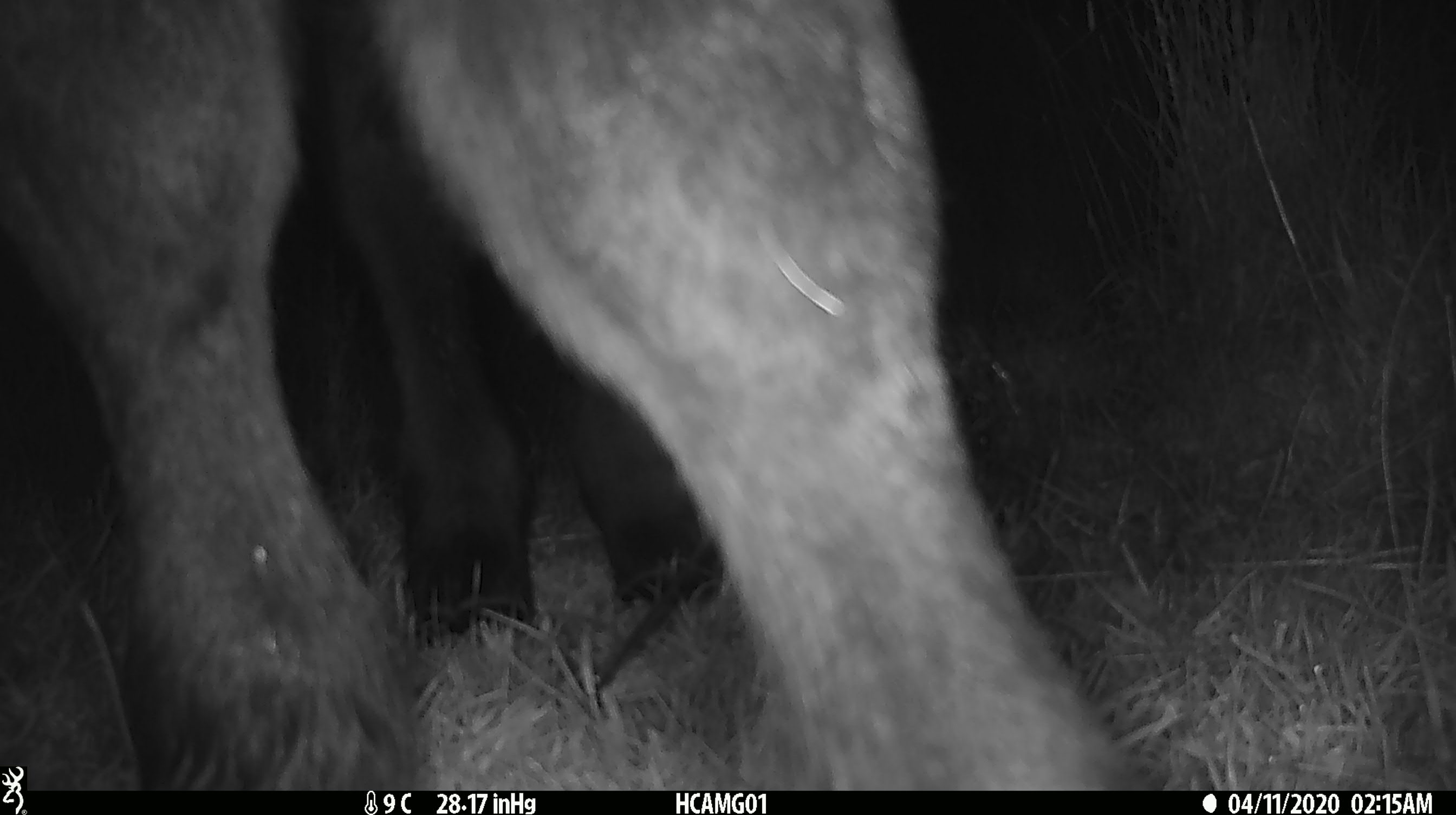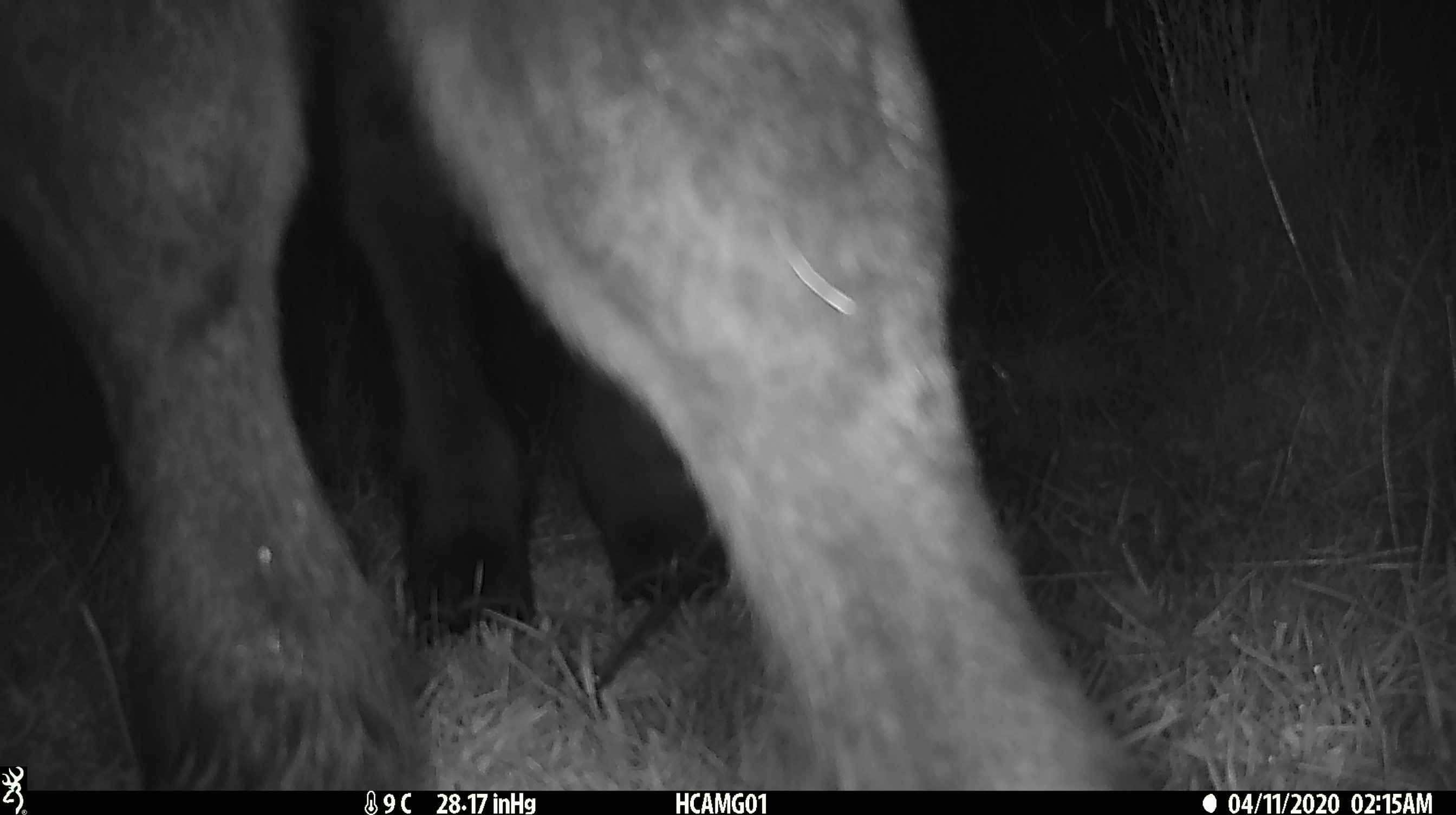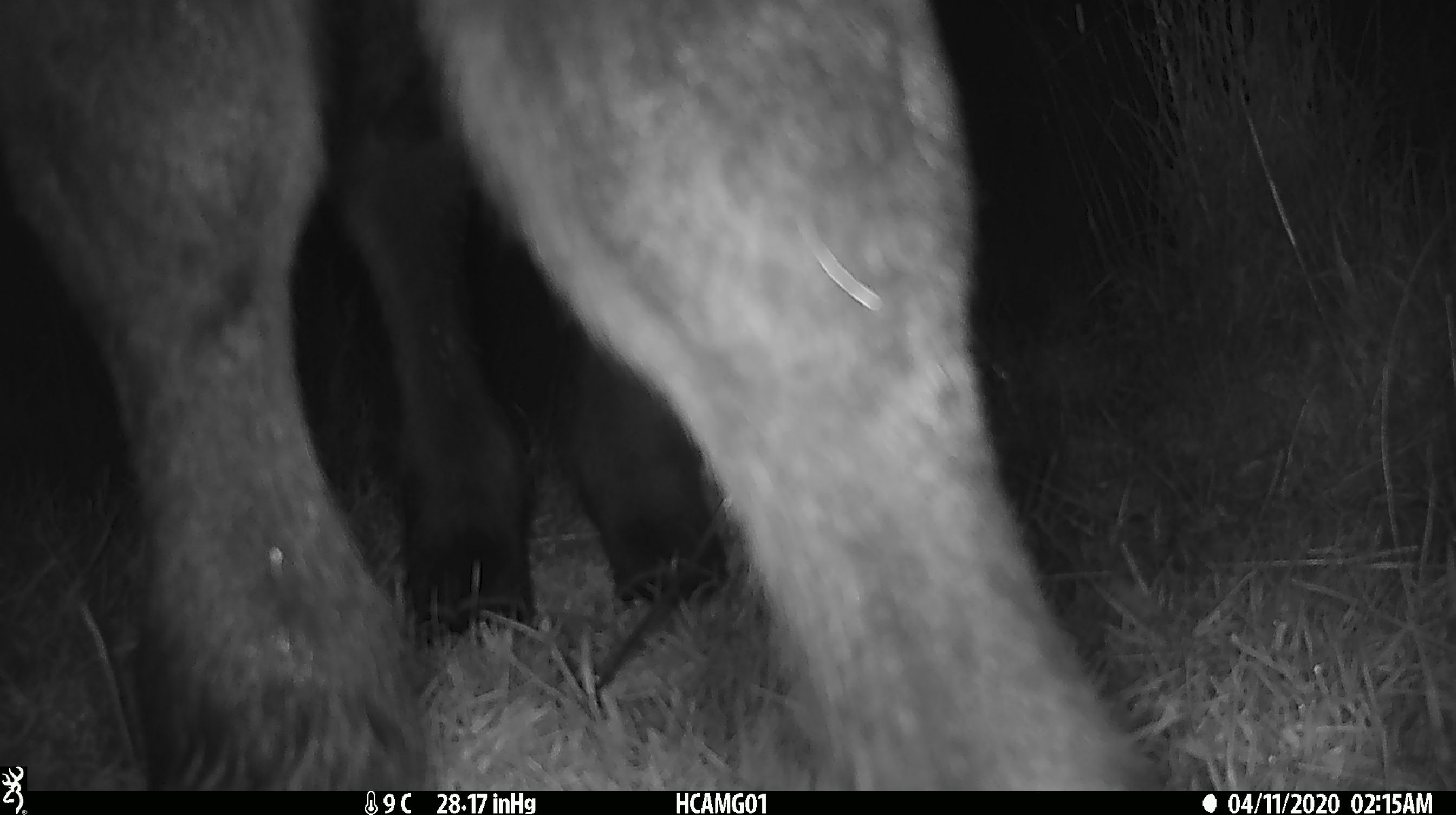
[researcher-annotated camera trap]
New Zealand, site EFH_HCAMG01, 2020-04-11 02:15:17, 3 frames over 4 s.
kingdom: Animalia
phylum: Chordata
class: Mammalia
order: Artiodactyla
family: Bovidae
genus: Bos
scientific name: Bos taurus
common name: domestic cow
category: cow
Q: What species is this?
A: Cow (domestic cow) (Bos taurus).